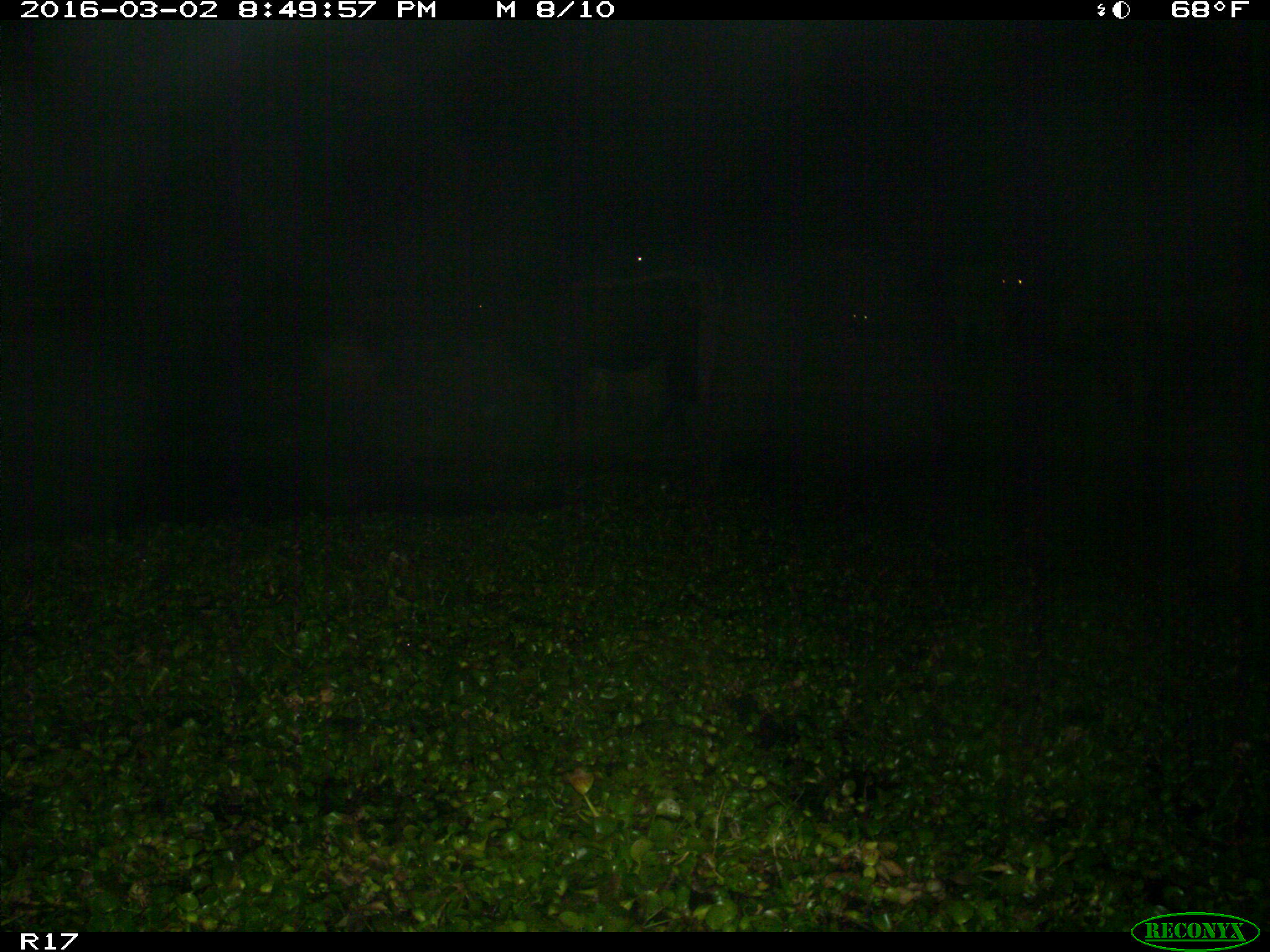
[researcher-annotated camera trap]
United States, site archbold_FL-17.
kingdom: Animalia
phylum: Chordata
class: Mammalia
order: Artiodactyla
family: Bovidae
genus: Bos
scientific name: Bos taurus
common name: domestic cow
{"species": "Bos taurus (domestic cow)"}